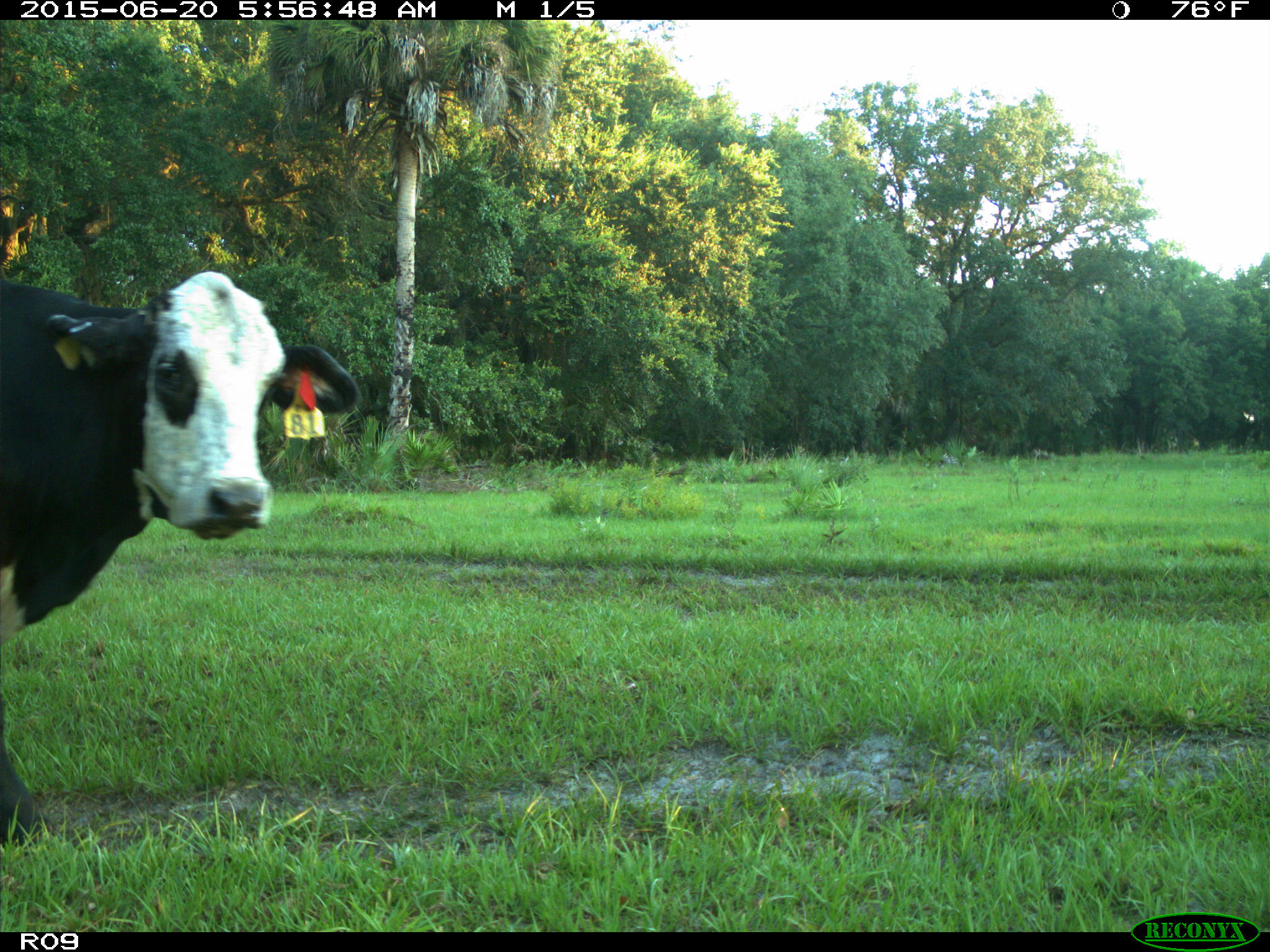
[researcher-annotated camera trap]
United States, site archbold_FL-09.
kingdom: Animalia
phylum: Chordata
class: Mammalia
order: Artiodactyla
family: Bovidae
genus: Bos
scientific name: Bos taurus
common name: domestic cow